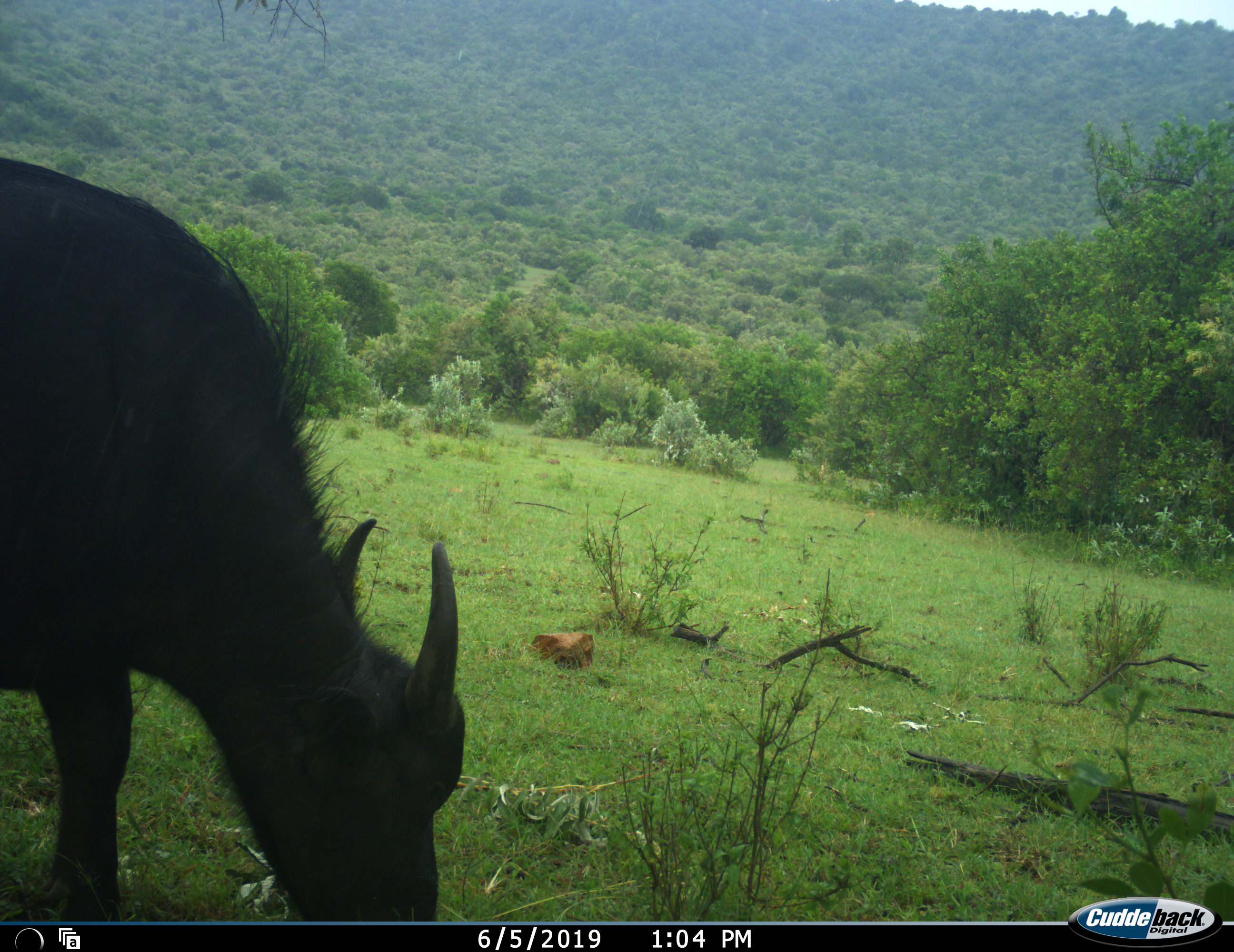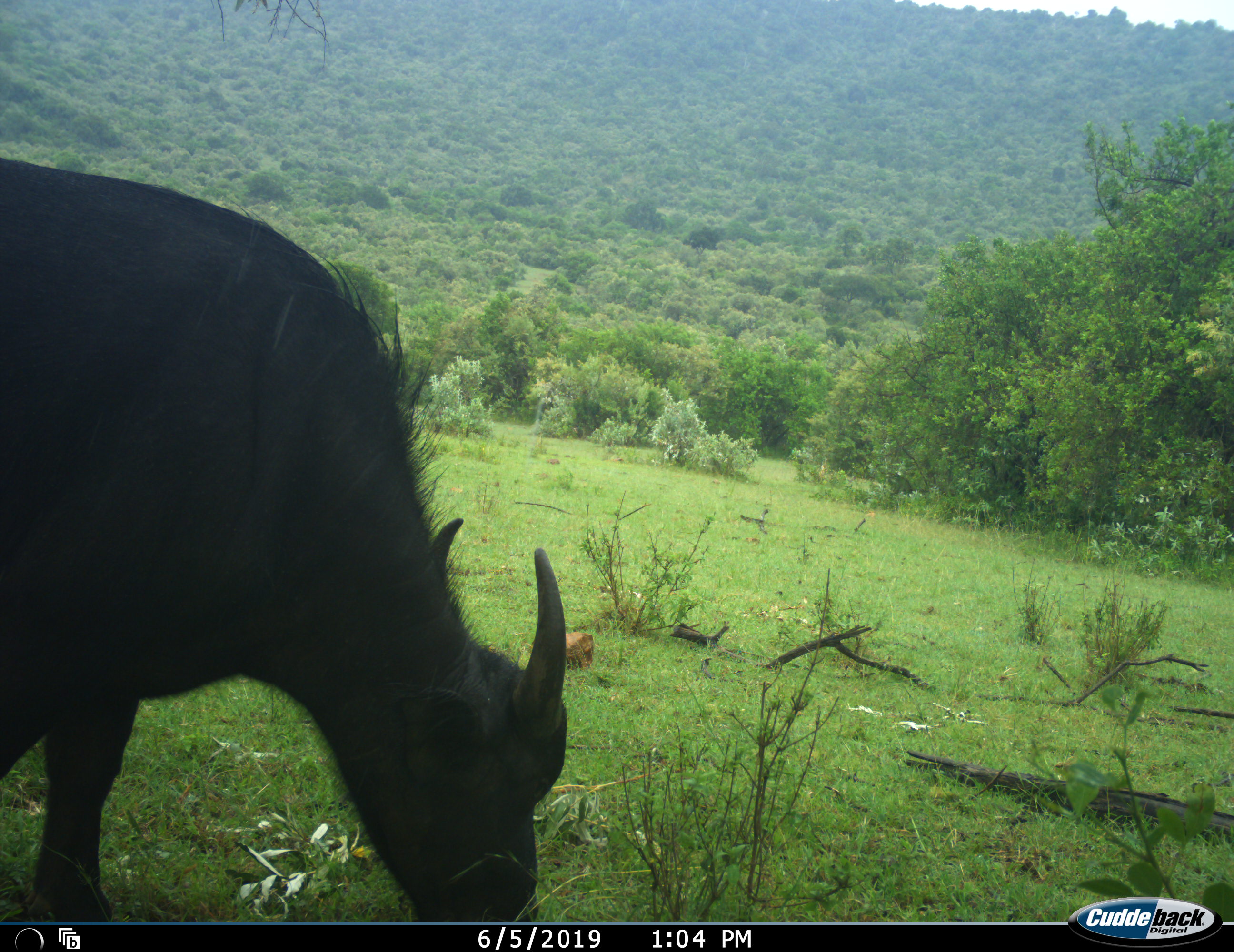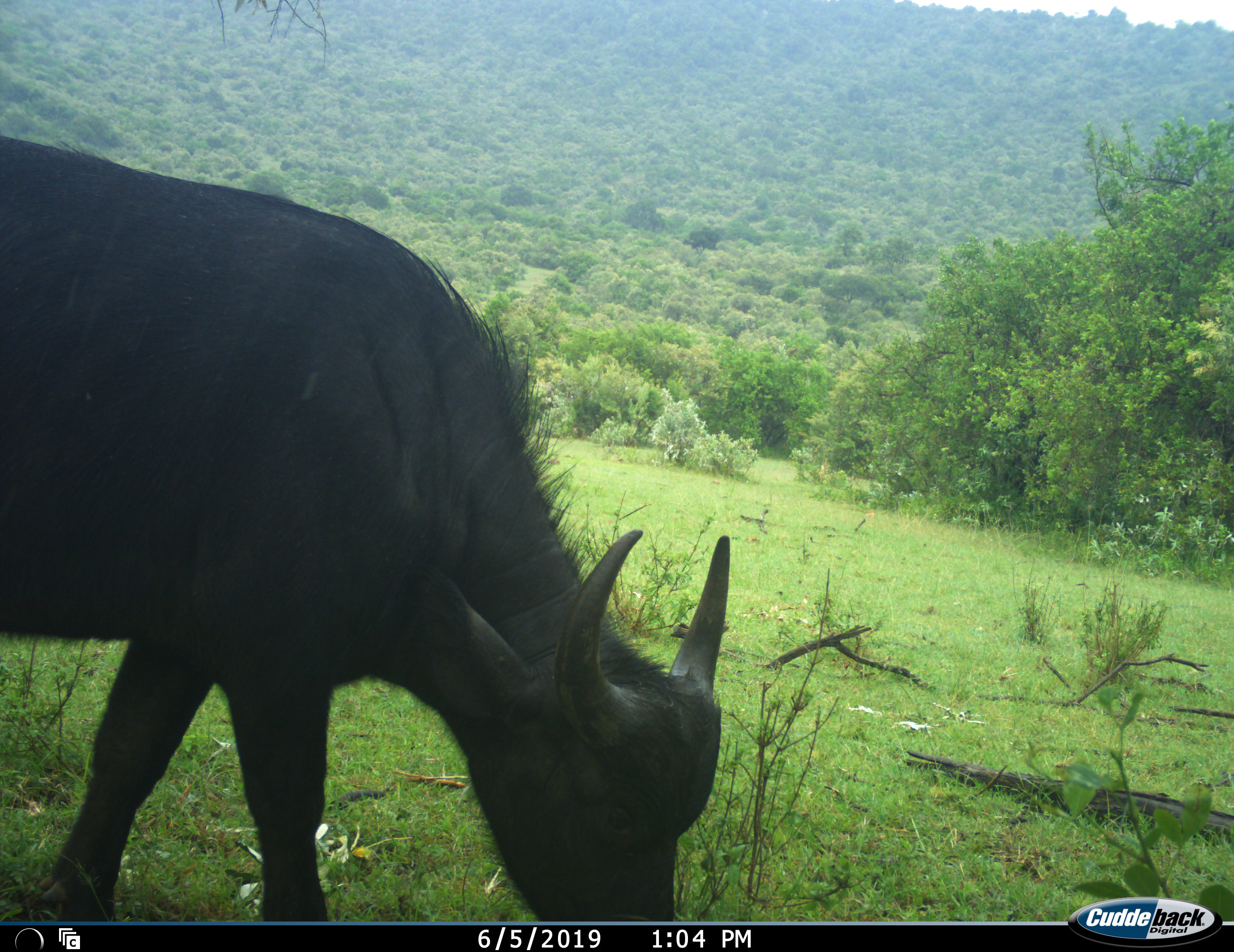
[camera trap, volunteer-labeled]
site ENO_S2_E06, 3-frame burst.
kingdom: Animalia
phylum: Chordata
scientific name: Vertebrata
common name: domestic animal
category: domesticanimal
Domesticanimal (domestic animal) (Vertebrata), count 1. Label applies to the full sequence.